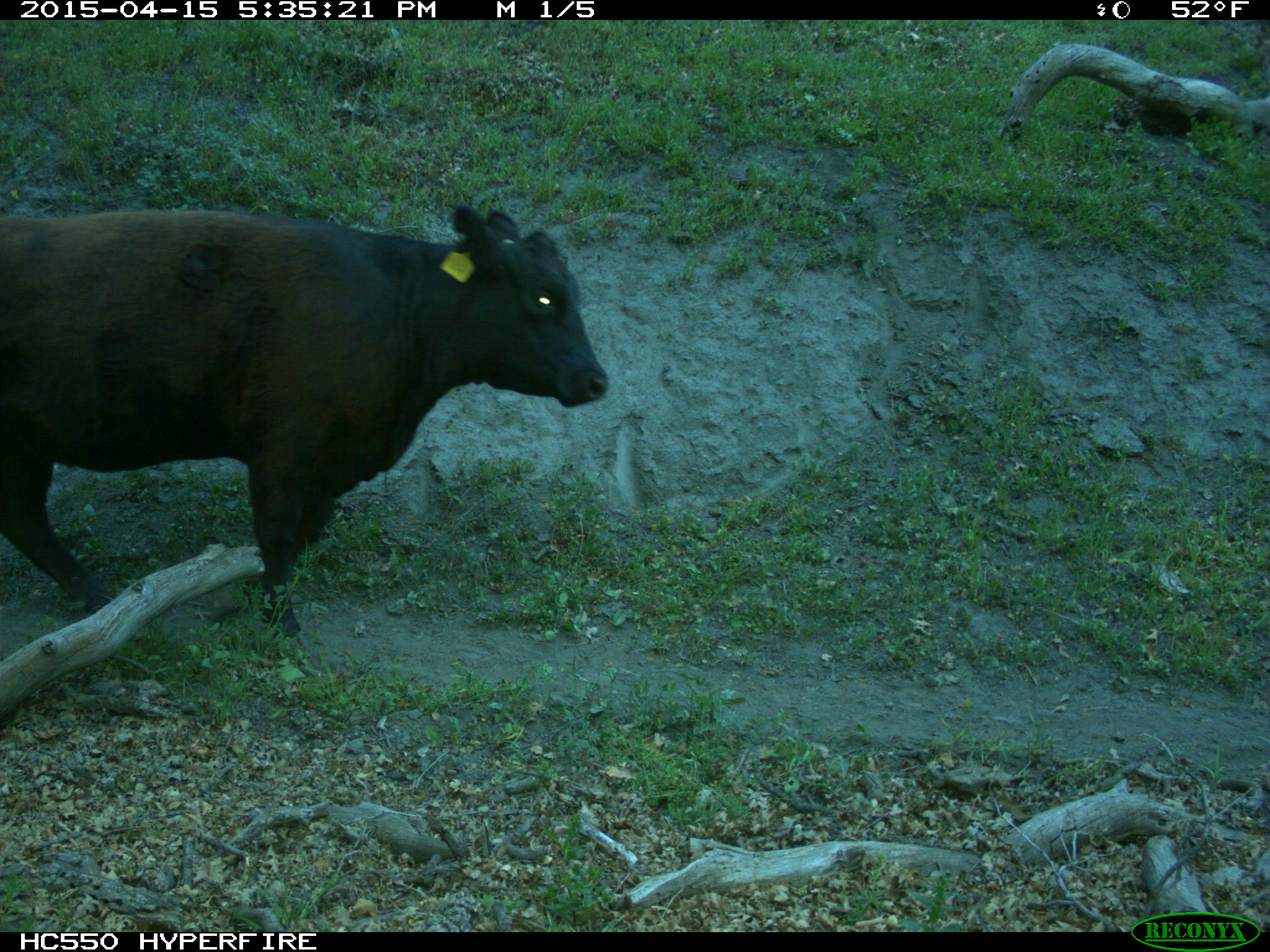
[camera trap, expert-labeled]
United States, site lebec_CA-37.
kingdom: Animalia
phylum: Chordata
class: Mammalia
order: Artiodactyla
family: Bovidae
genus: Bos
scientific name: Bos taurus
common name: domestic cow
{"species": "Bos taurus (domestic cow)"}